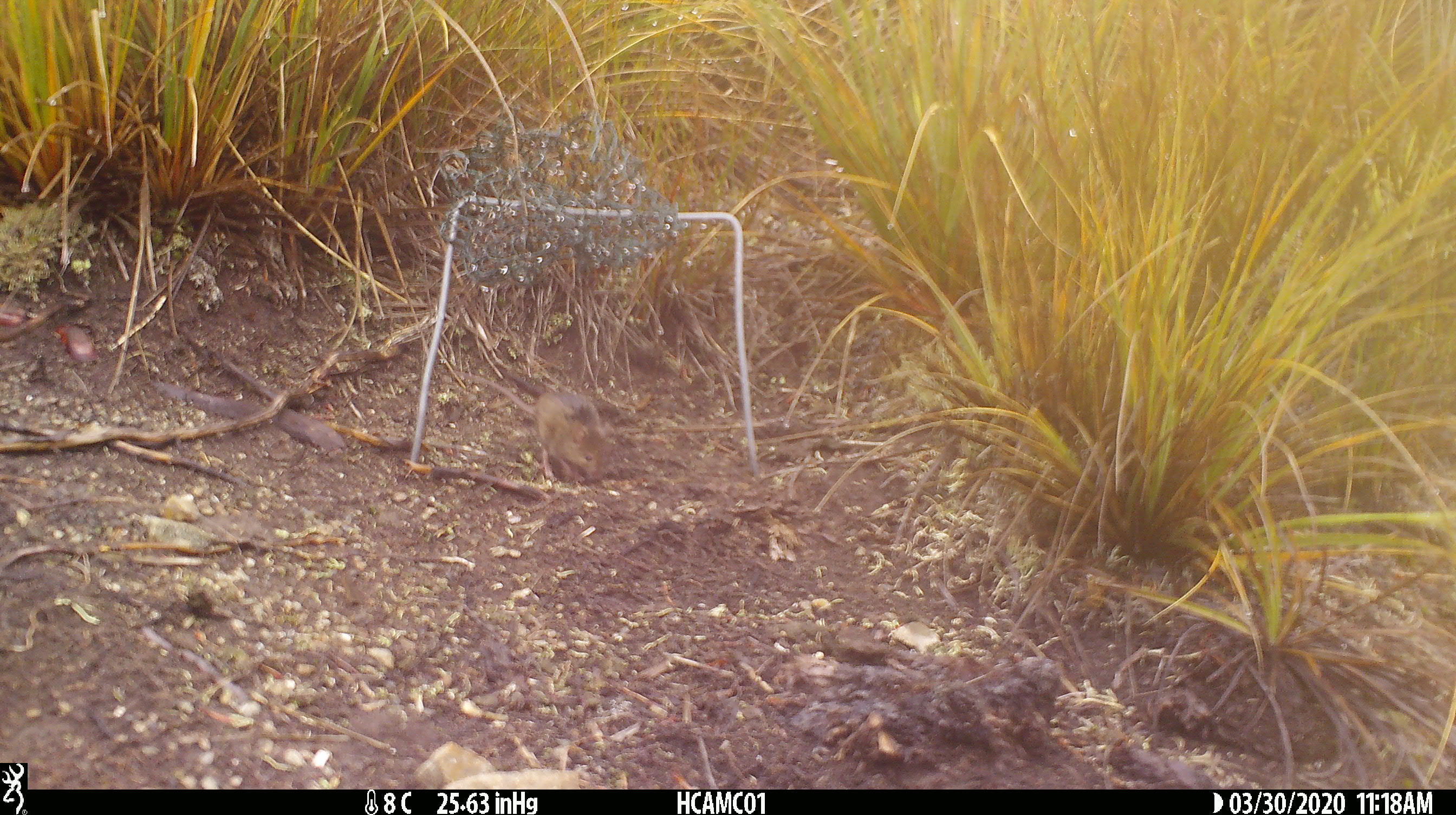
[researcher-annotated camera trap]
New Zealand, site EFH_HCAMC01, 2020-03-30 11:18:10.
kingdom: Animalia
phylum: Chordata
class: Mammalia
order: Rodentia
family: Muridae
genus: Mus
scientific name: Mus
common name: mouse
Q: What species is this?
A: Mouse (Mus).